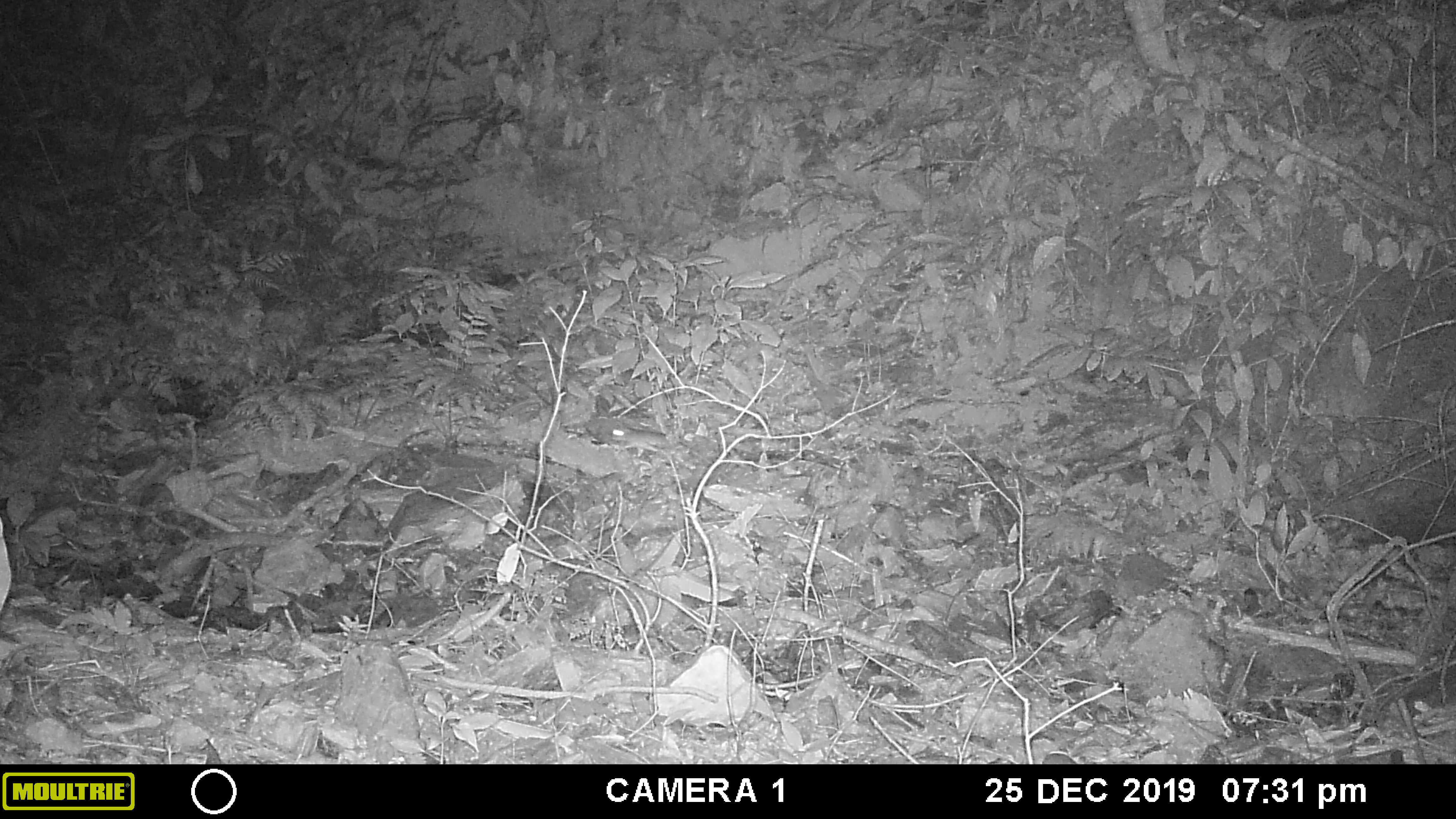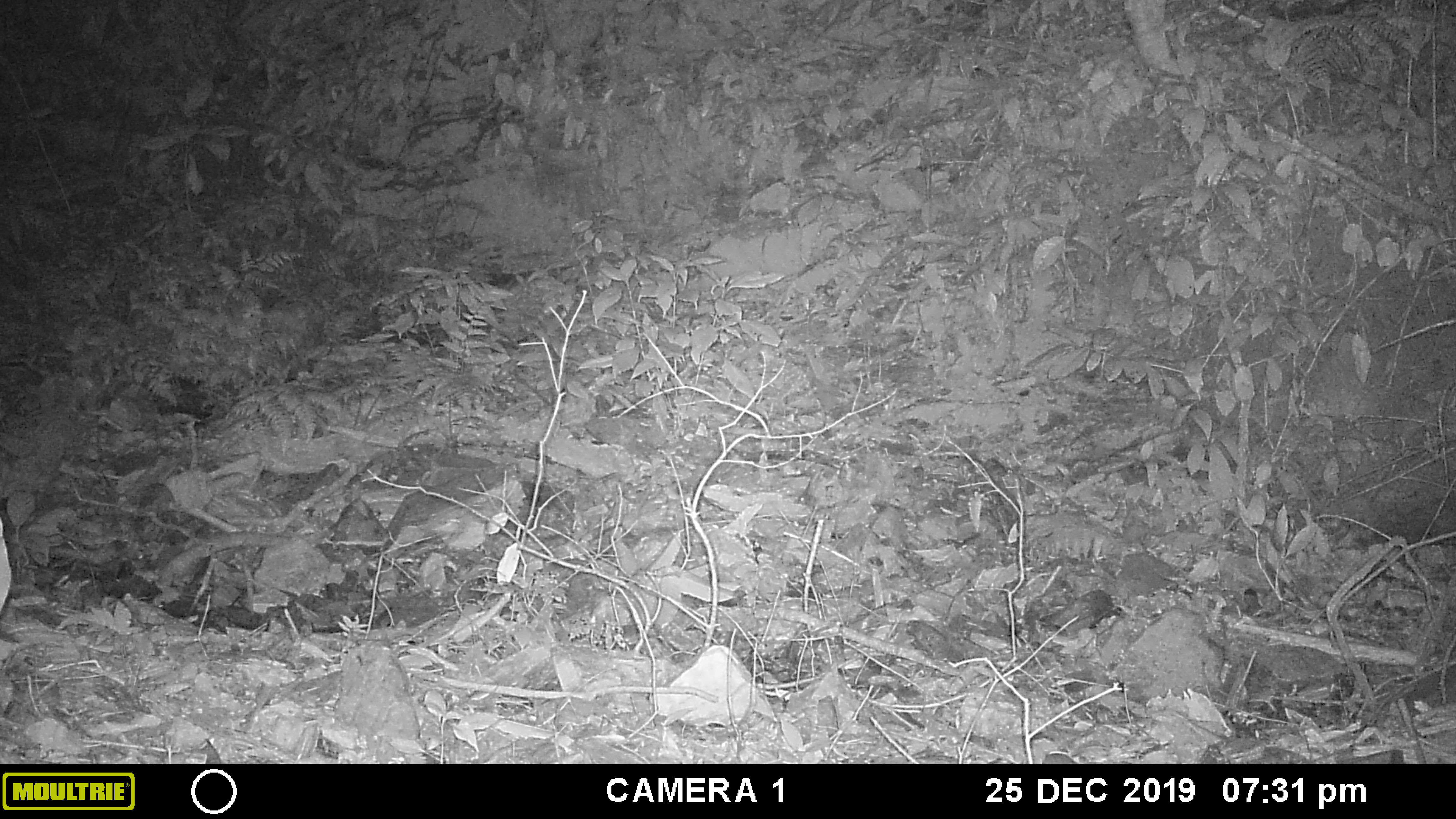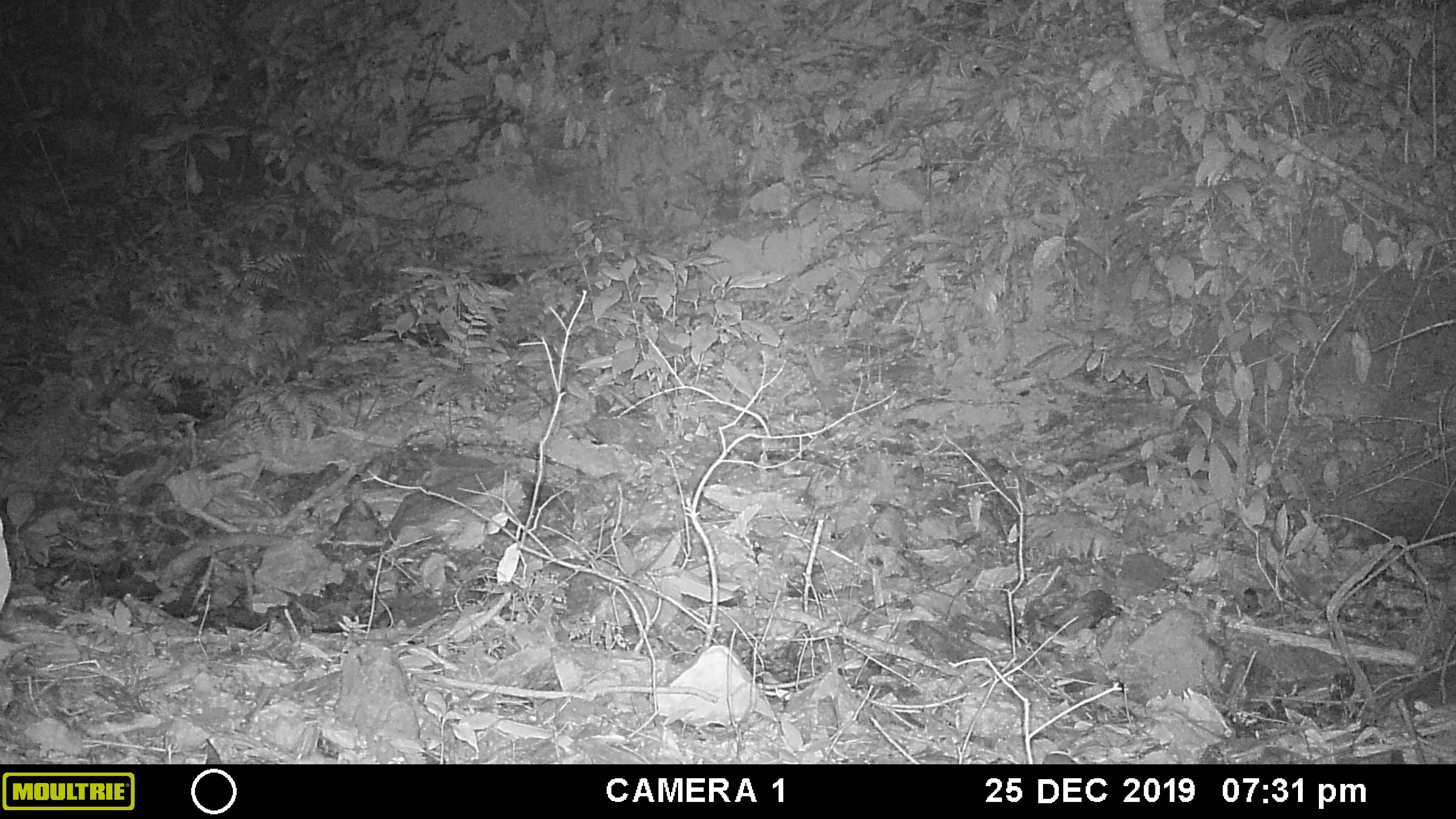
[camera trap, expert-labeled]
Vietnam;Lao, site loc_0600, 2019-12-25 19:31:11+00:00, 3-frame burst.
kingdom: Animalia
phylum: Chordata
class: Mammalia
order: Rodentia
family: Muridae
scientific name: Muridae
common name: old-world mice and rats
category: unidentified murid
Unidentified murid (old-world mice and rats) (Muridae). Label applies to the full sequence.